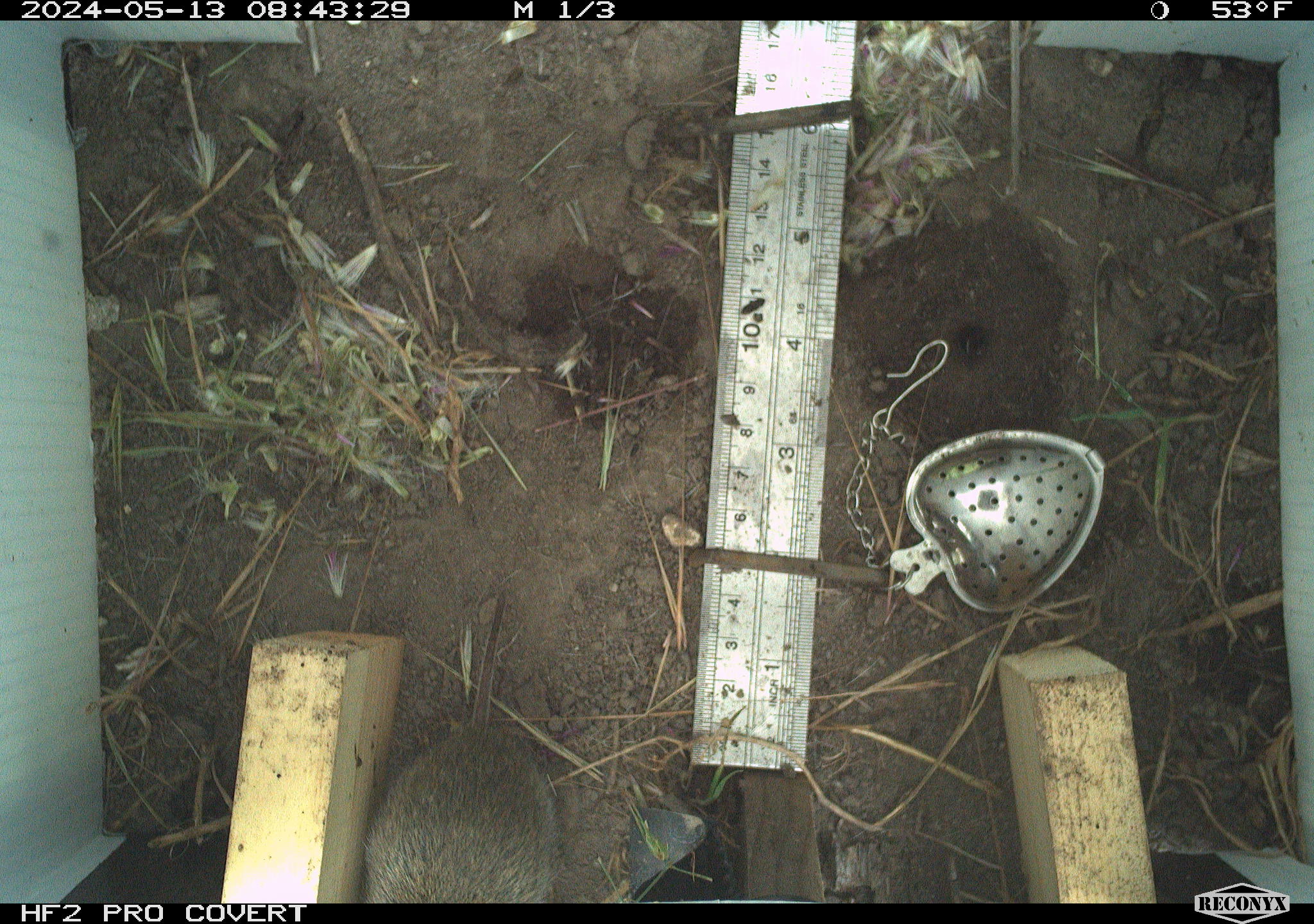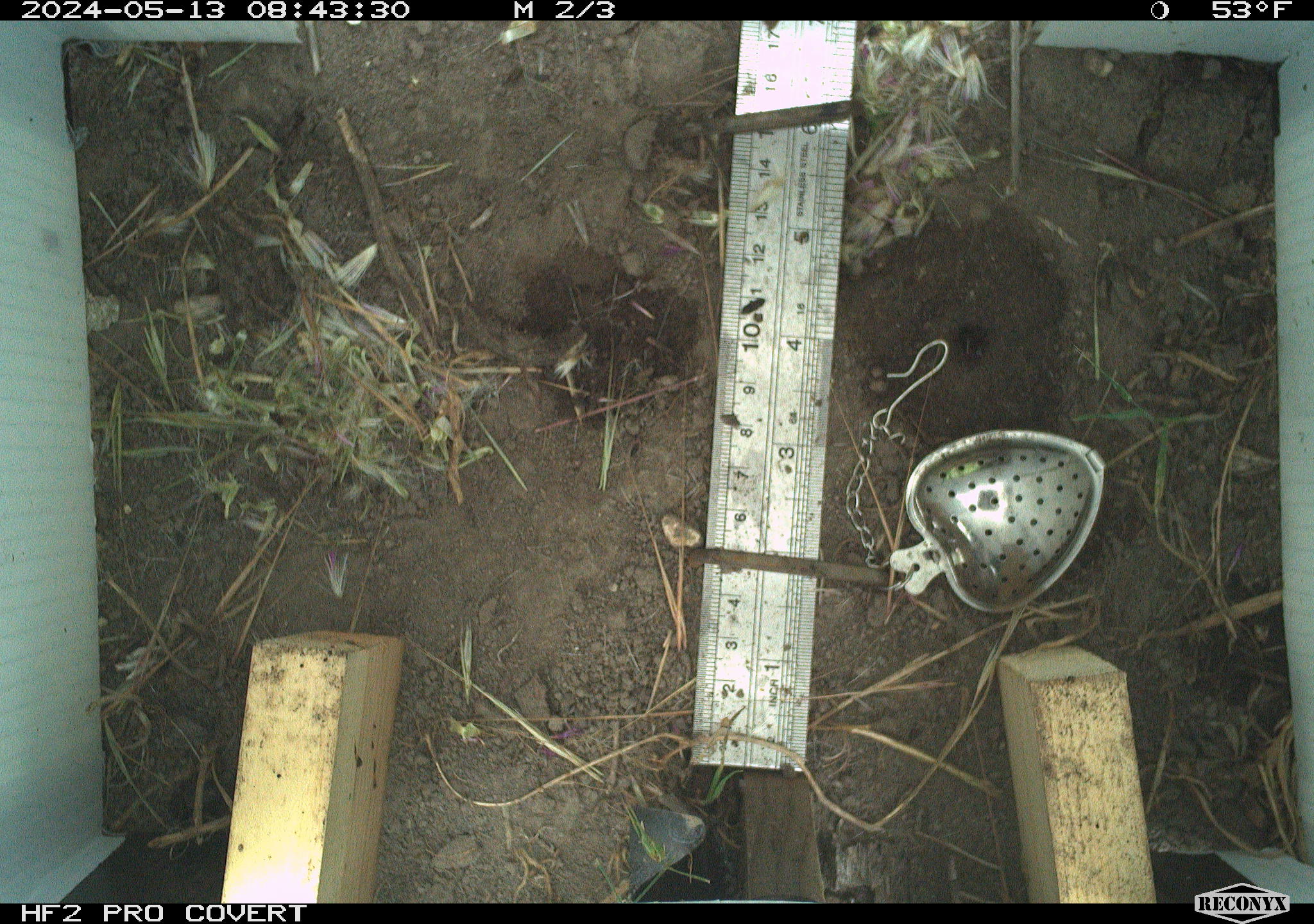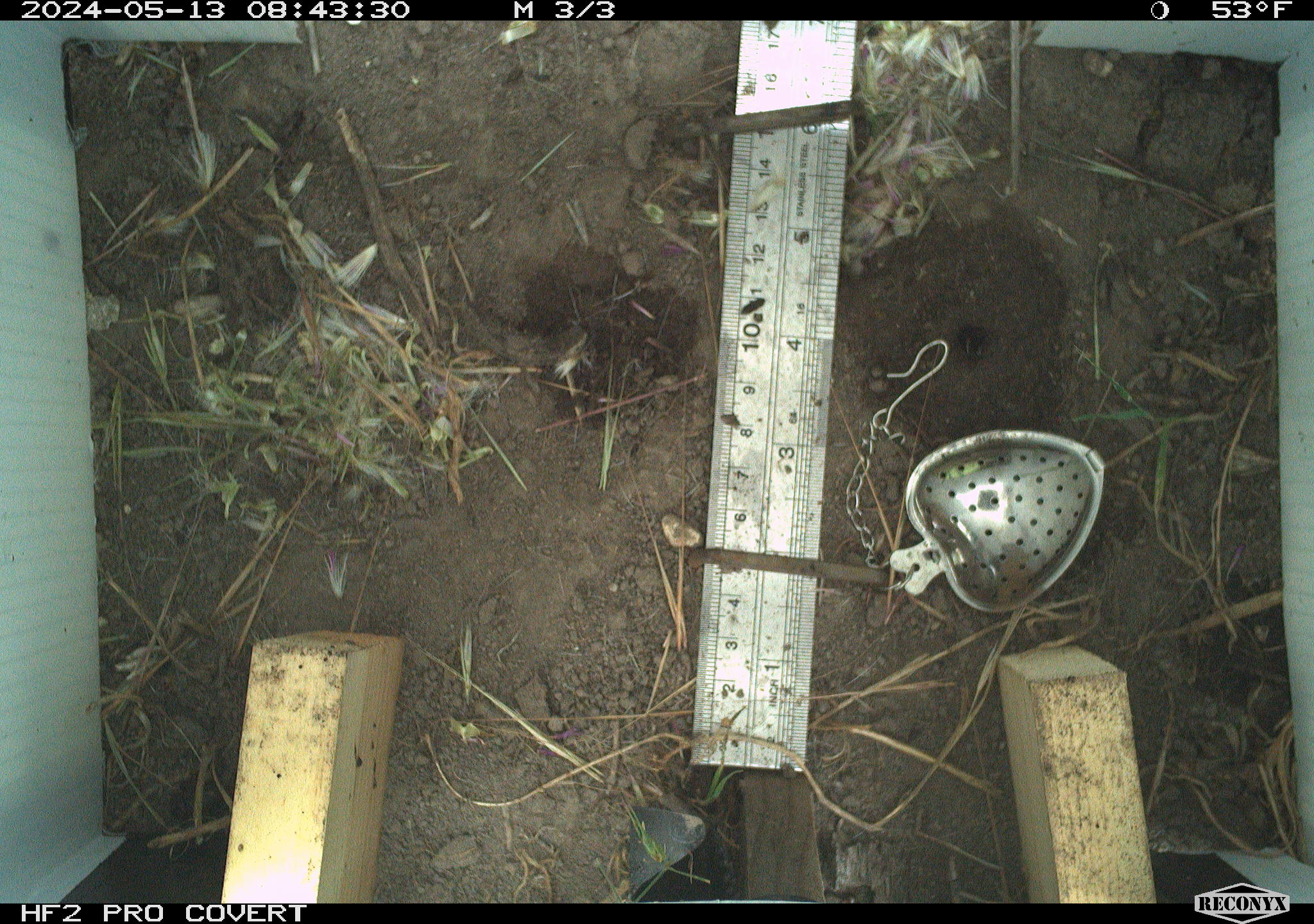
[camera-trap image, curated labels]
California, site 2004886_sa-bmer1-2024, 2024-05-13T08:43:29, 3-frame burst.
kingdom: Animalia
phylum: Chordata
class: Mammalia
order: Rodentia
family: Cricetidae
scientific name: Arvicolinae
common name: voles, lemmings, and muskrats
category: arvicolinae subfamily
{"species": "arvicolinae subfamily (voles, lemmings, and muskrats) (Arvicolinae)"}